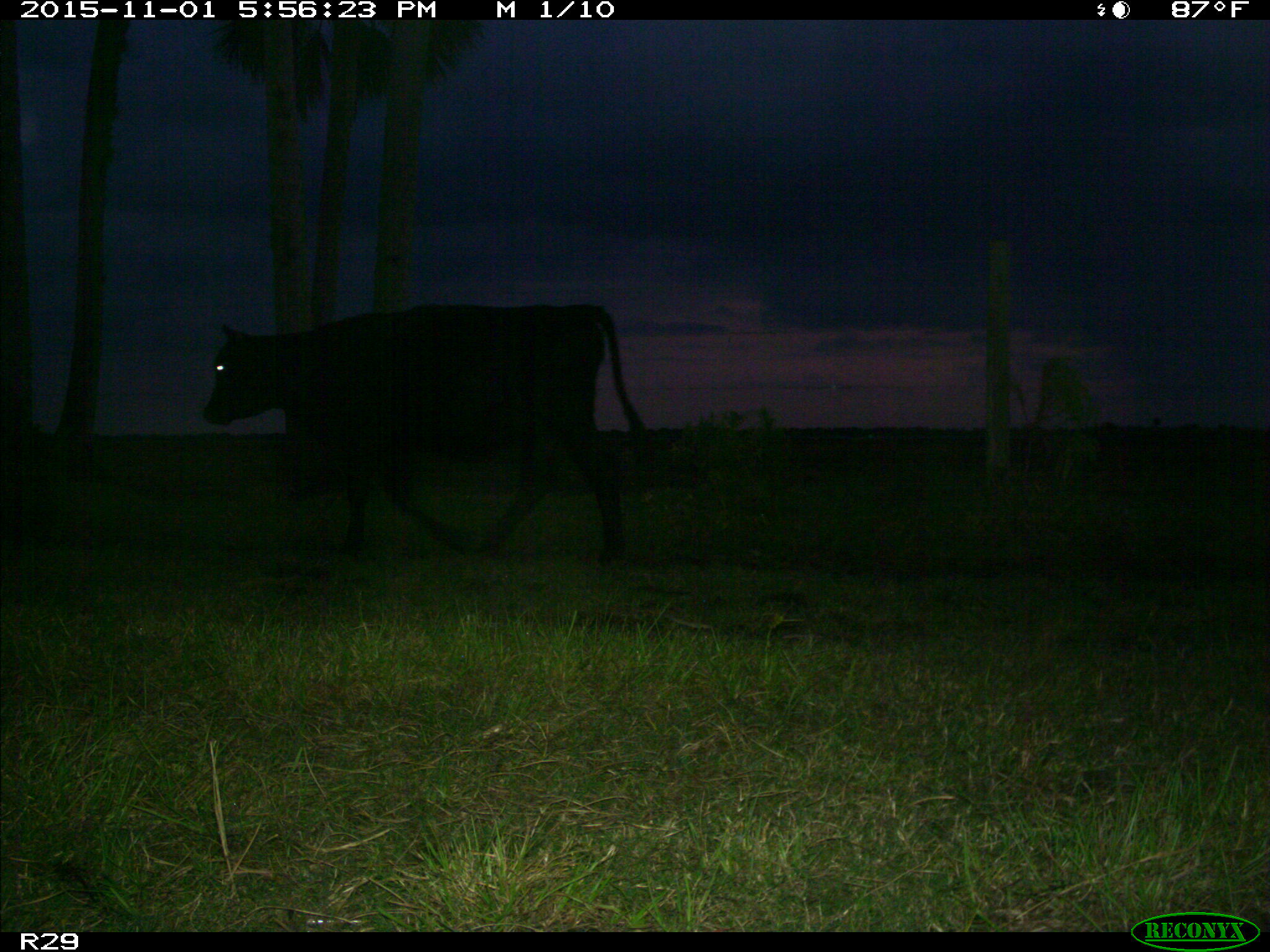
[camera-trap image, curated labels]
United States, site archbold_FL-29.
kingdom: Animalia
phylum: Chordata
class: Mammalia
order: Artiodactyla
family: Bovidae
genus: Bos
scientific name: Bos taurus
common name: domestic cow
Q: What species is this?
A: Bos taurus (domestic cow).